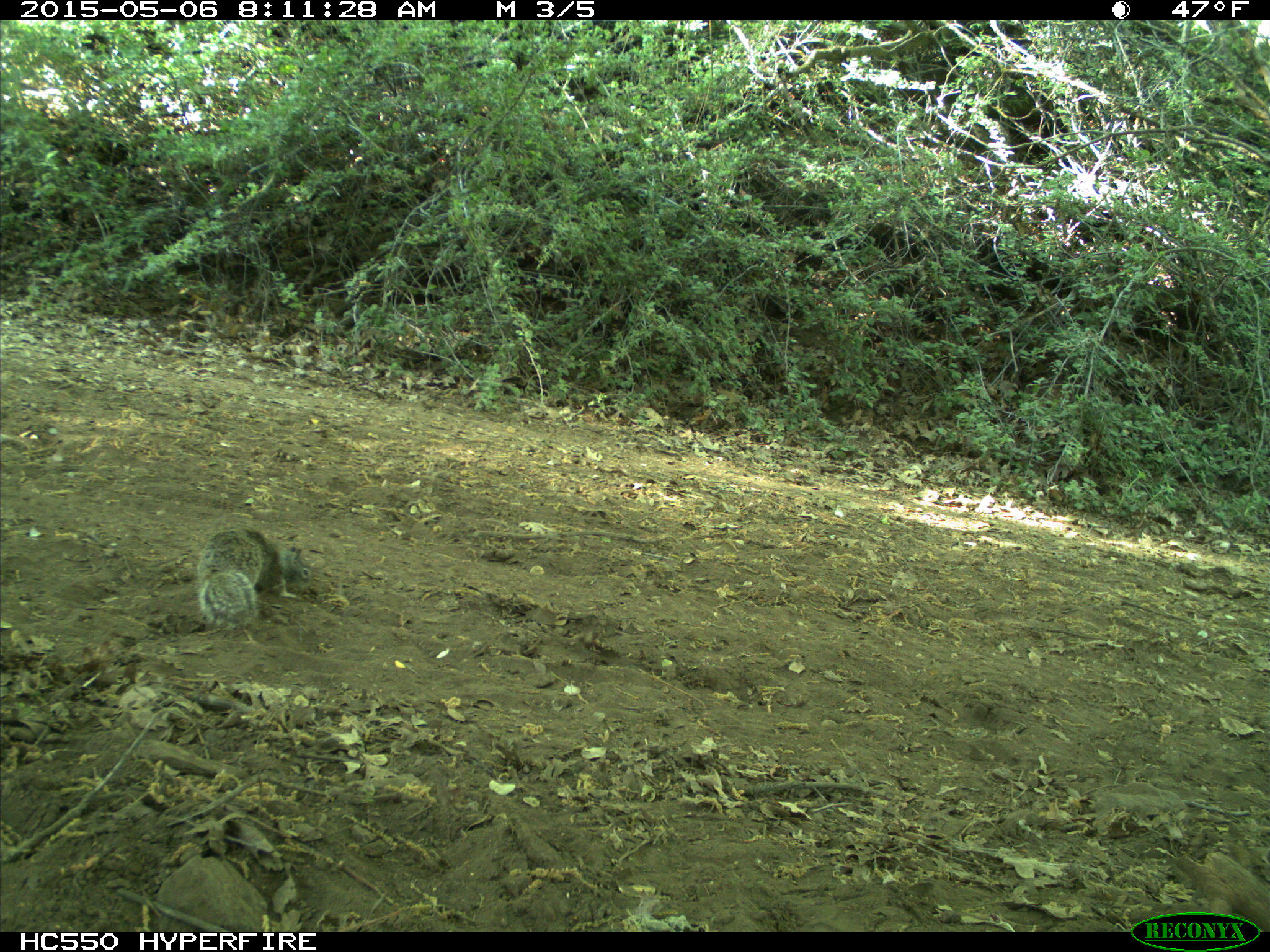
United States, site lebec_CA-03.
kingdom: Animalia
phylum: Chordata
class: Mammalia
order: Rodentia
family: Sciuridae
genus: Otospermophilus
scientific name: Otospermophilus beecheyi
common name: california ground squirrel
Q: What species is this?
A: Otospermophilus beecheyi (california ground squirrel).